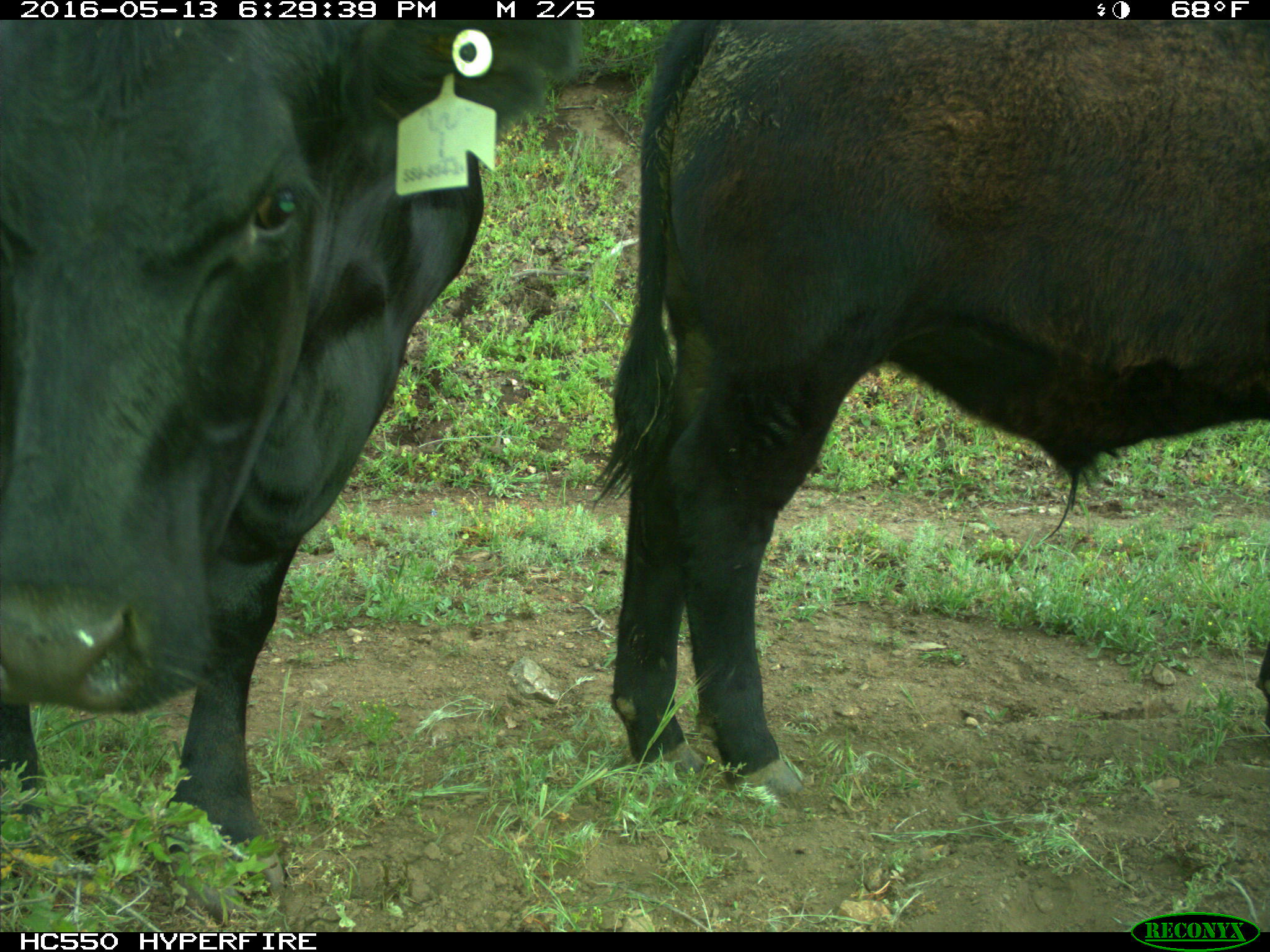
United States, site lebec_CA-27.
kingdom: Animalia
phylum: Chordata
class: Mammalia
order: Artiodactyla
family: Bovidae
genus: Bos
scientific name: Bos taurus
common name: domestic cow